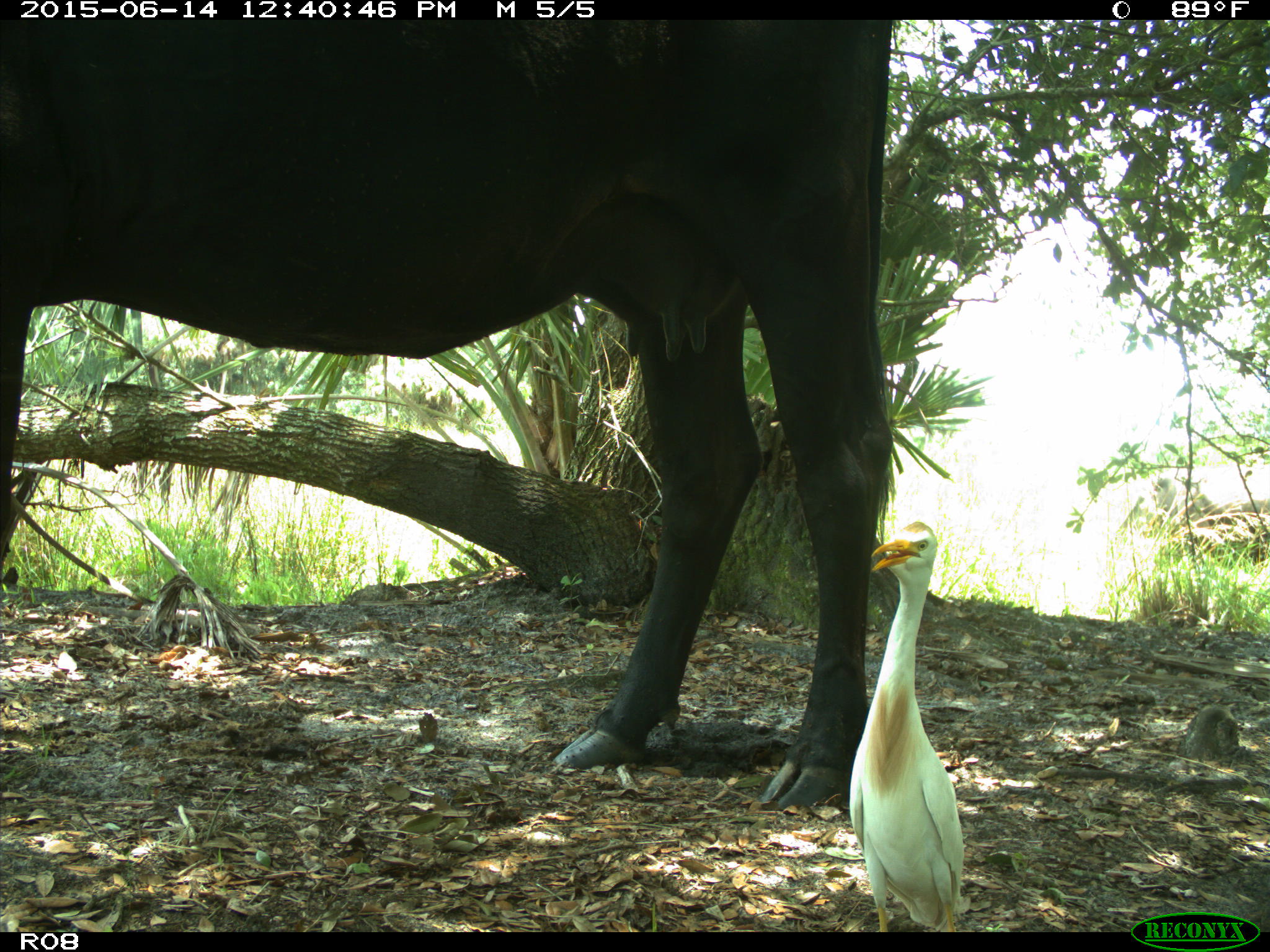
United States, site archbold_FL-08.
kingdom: Animalia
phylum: Chordata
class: Mammalia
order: Artiodactyla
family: Bovidae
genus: Bos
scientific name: Bos taurus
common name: domestic cow